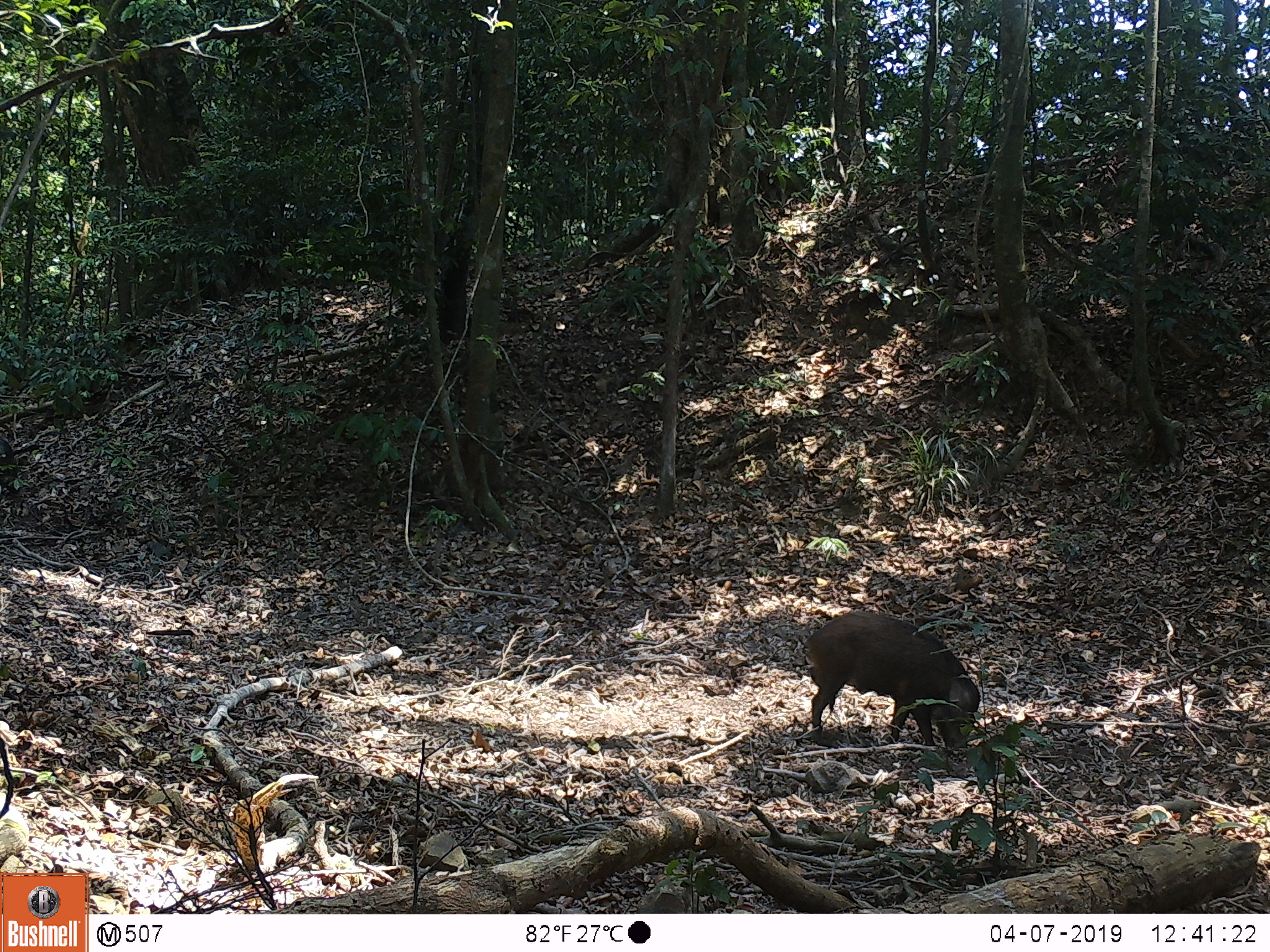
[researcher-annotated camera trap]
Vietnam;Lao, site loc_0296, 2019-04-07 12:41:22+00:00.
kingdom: Animalia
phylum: Chordata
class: Mammalia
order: Artiodactyla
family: Suidae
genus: Sus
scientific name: Sus scrofa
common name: eurasian wild pig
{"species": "eurasian wild pig (Sus scrofa)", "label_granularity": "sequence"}